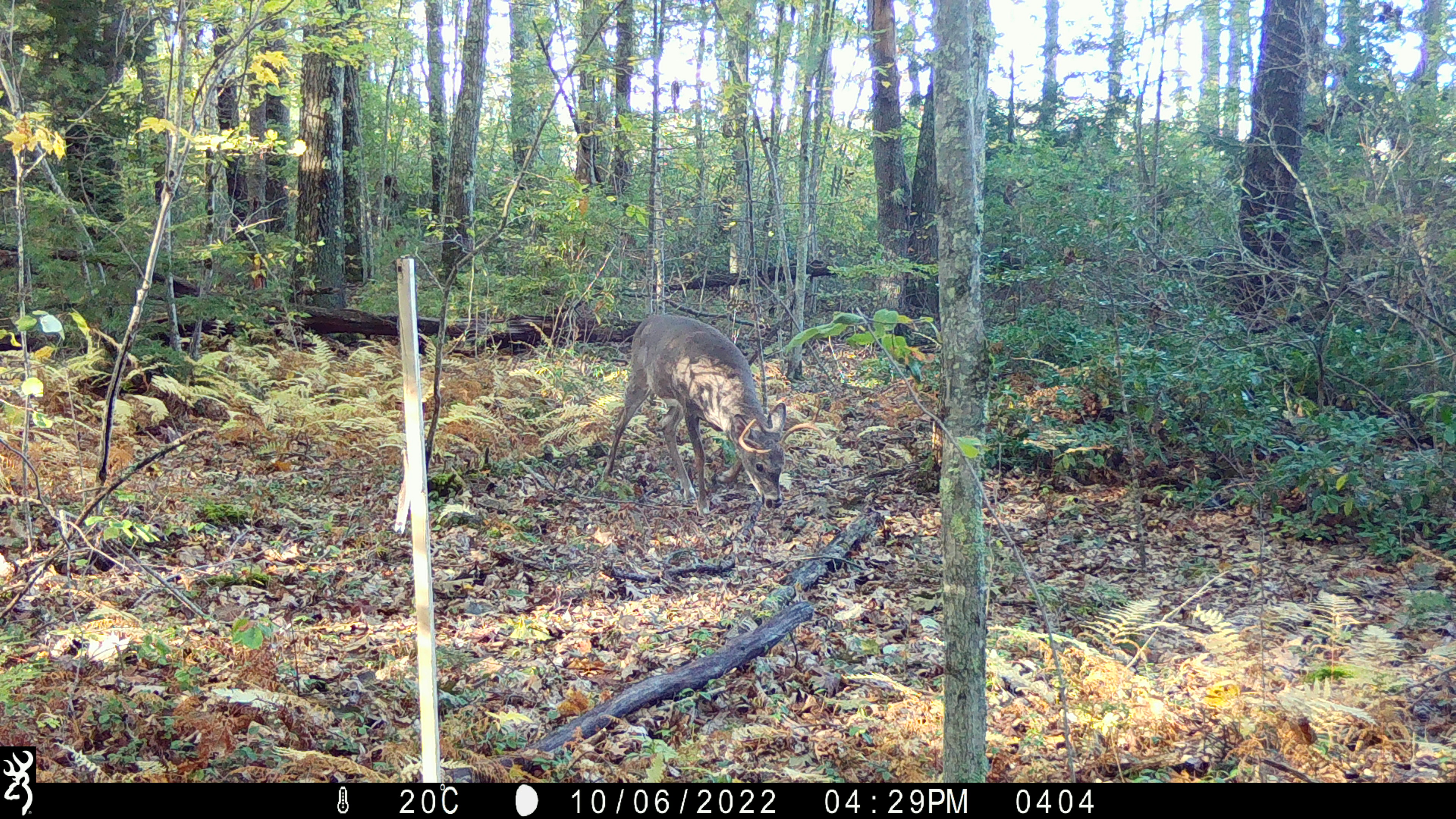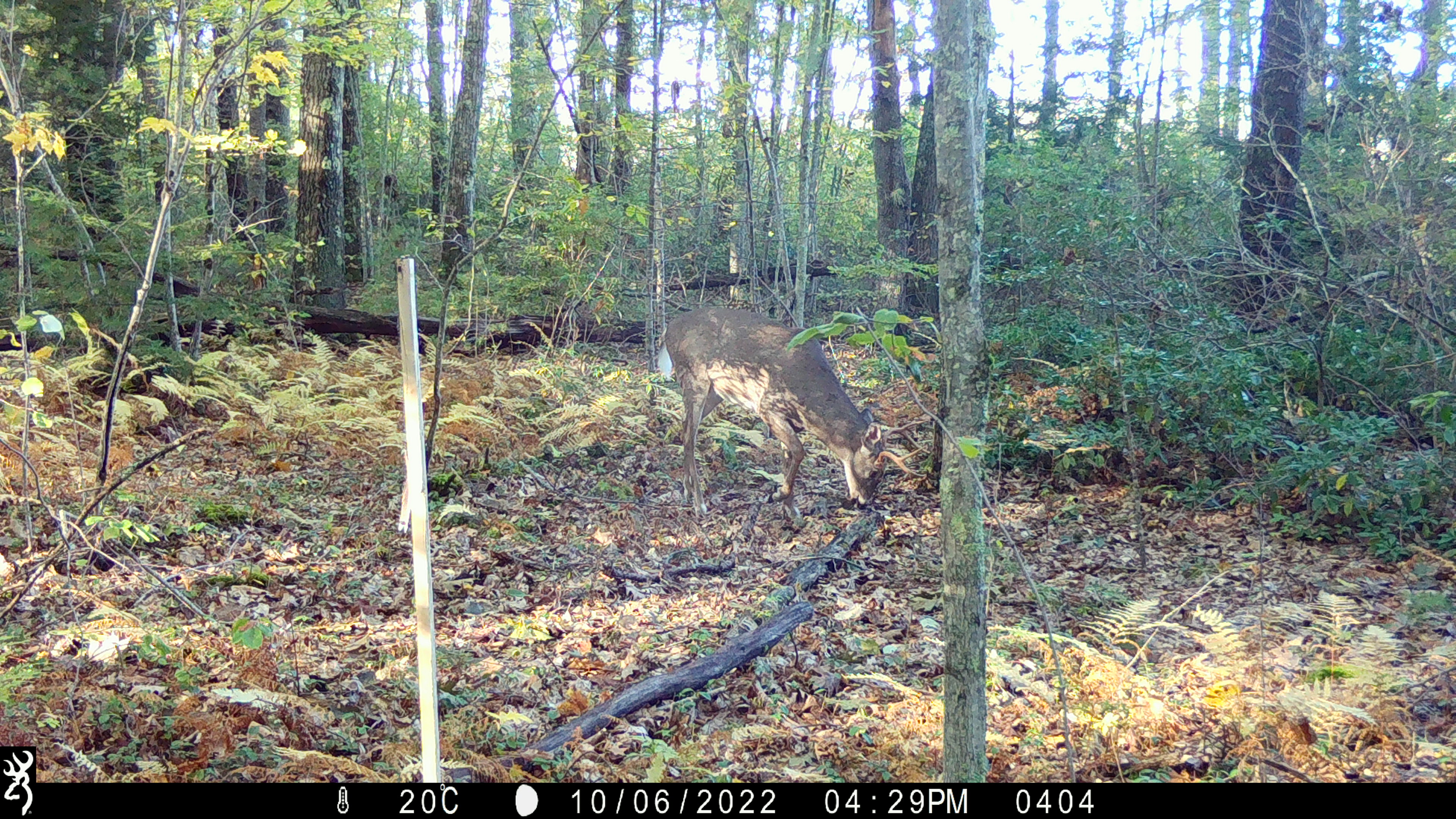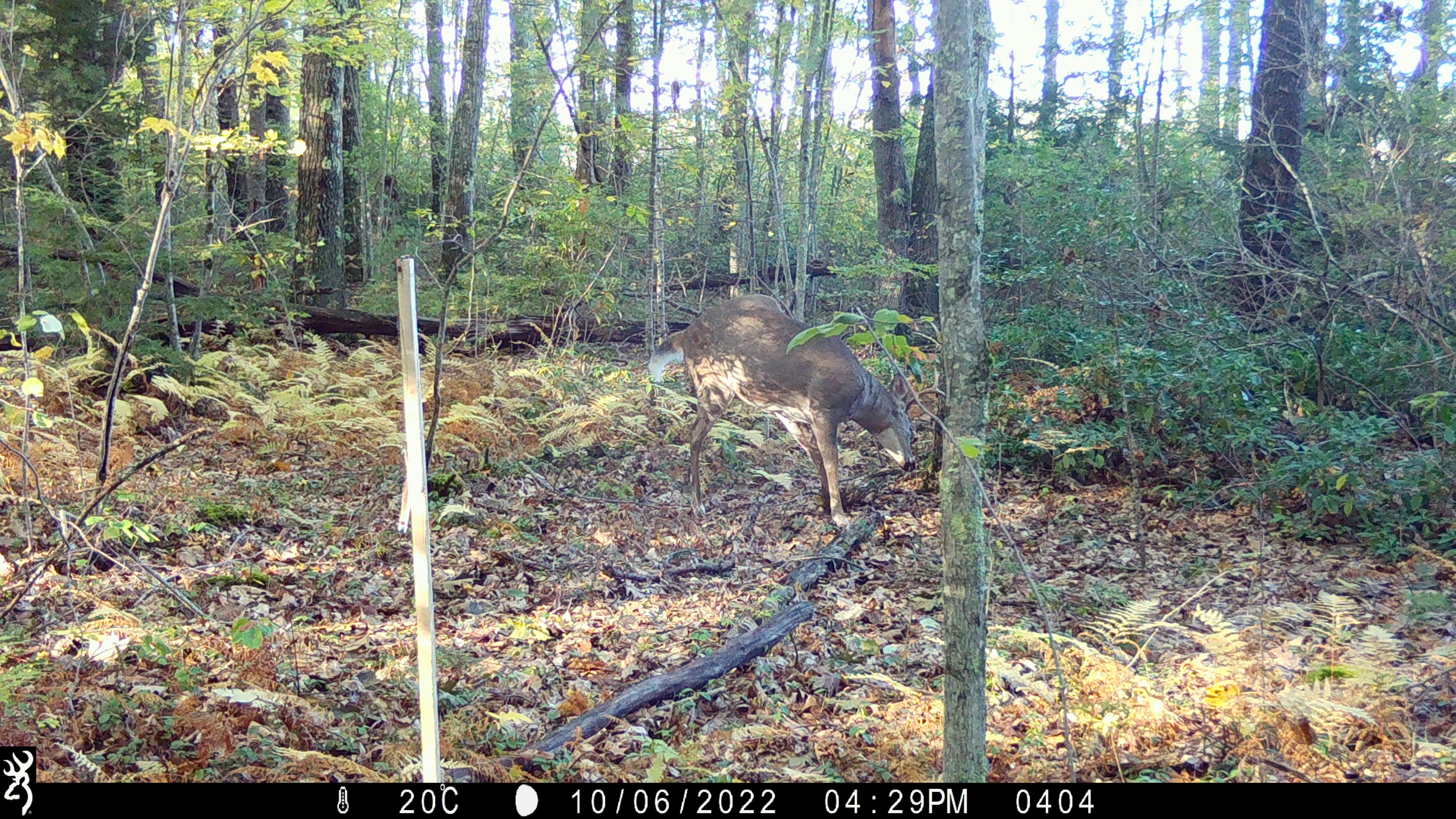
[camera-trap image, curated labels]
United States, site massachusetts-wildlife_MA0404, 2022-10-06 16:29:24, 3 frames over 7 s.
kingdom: Animalia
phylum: Chordata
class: Mammalia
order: Artiodactyla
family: Cervidae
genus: Odocoileus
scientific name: Odocoileus virginianus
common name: white-tailed deer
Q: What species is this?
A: White-tailed deer (Odocoileus virginianus).